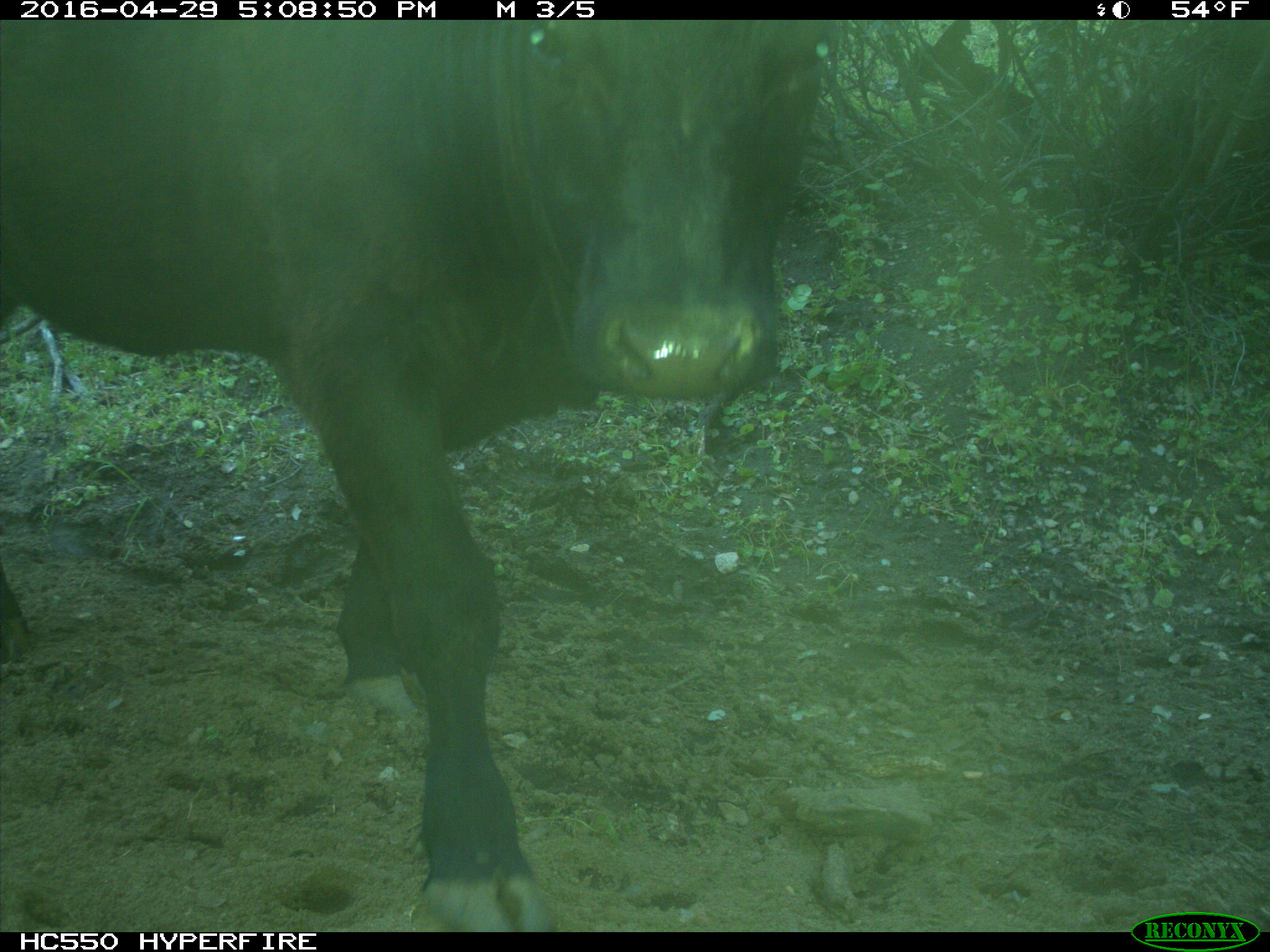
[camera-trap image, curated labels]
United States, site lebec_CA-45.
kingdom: Animalia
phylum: Chordata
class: Mammalia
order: Artiodactyla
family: Bovidae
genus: Bos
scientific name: Bos taurus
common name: domestic cow